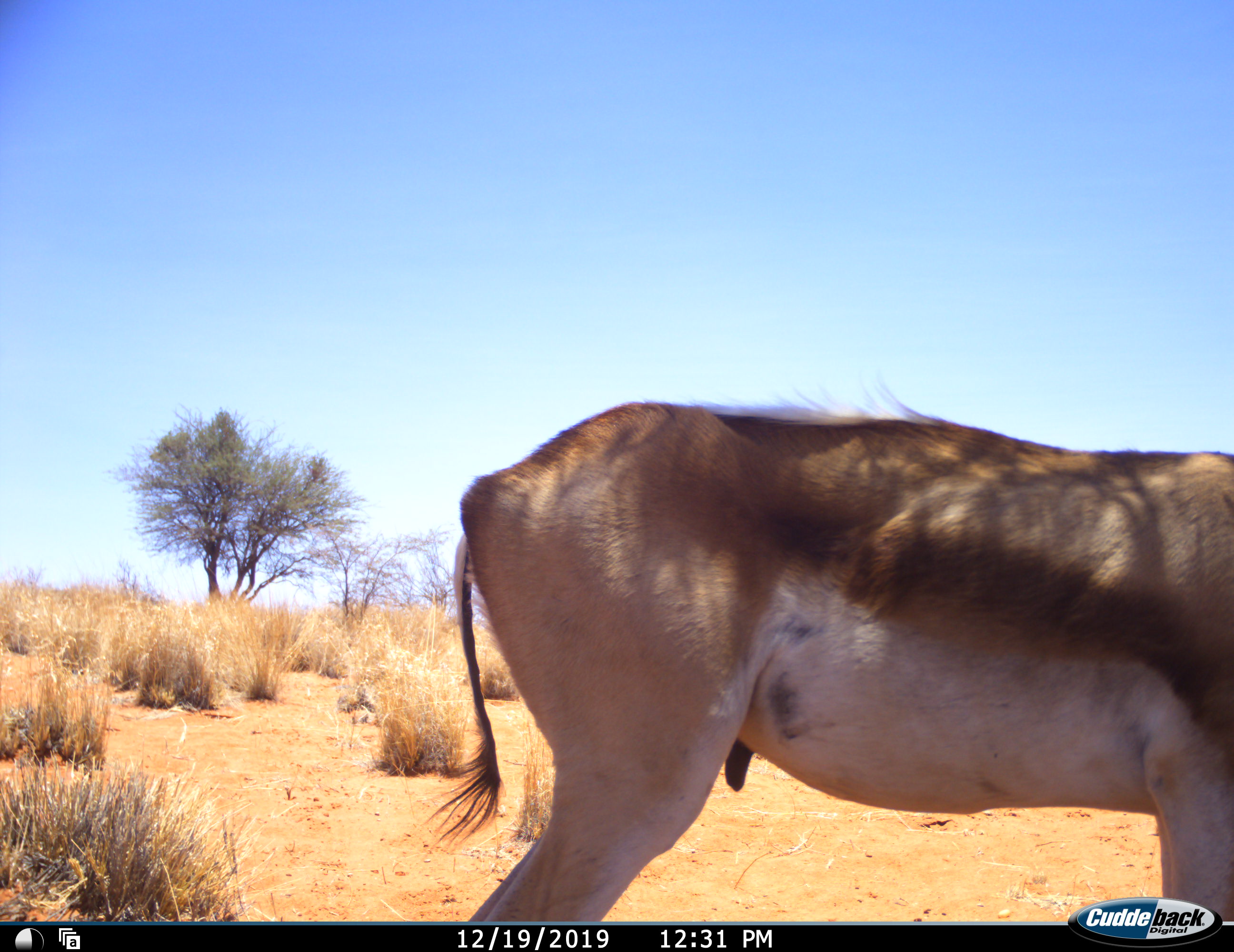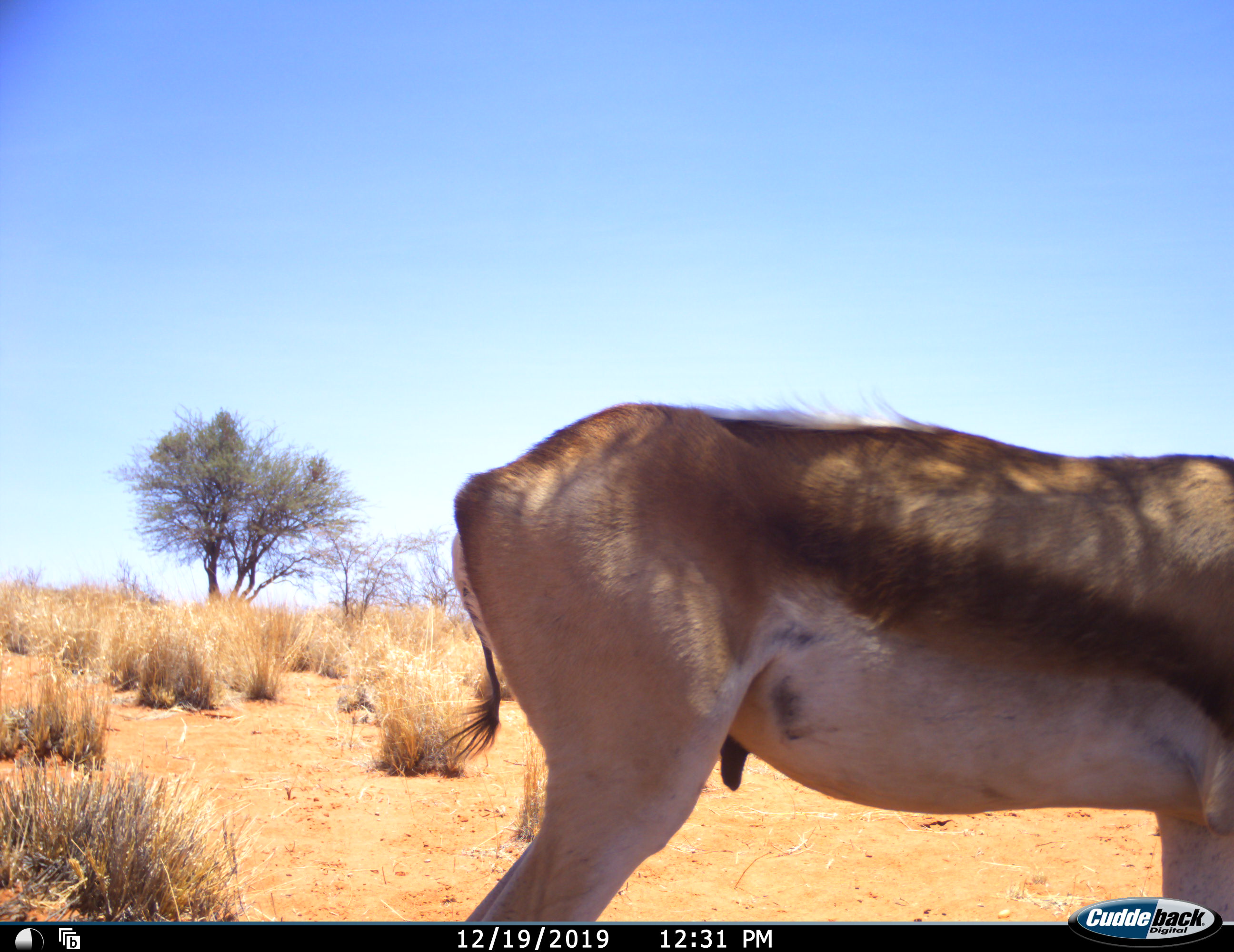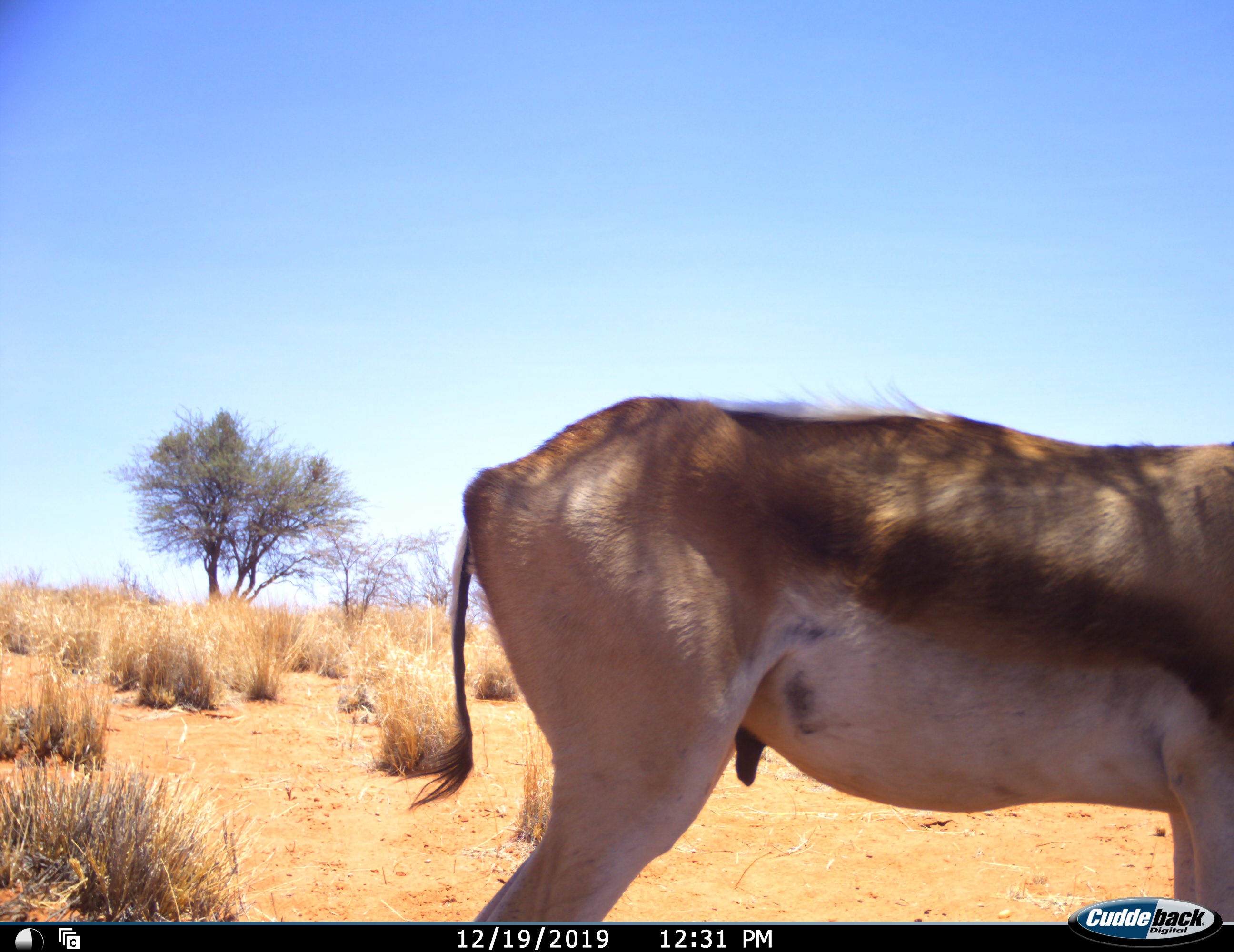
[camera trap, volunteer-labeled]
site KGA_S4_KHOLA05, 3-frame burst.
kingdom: Animalia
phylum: Chordata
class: Mammalia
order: Artiodactyla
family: Bovidae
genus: Antidorcas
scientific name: Antidorcas marsupialis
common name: springbok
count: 1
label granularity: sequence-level